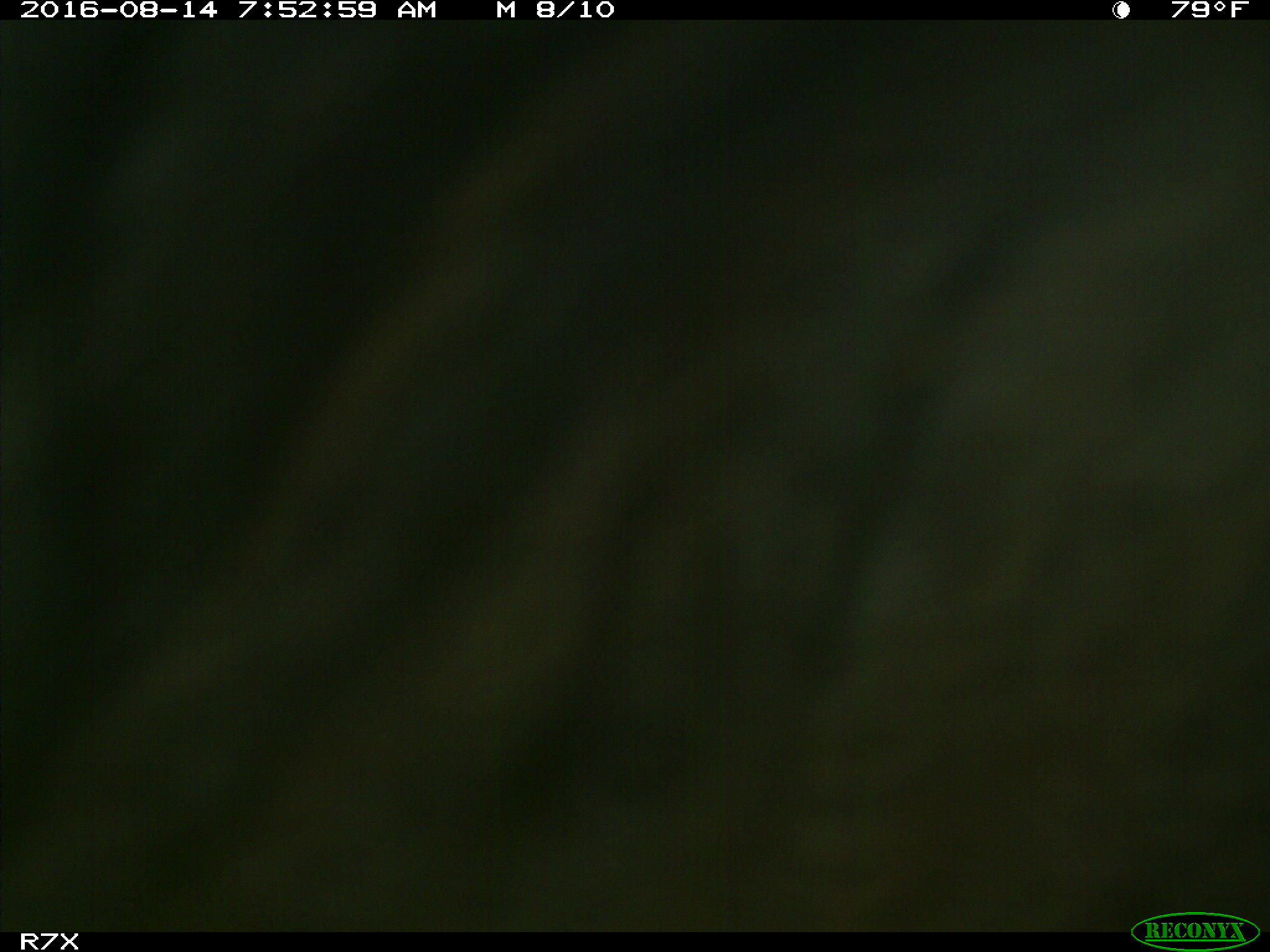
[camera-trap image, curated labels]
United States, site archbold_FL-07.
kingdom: Animalia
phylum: Chordata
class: Mammalia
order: Artiodactyla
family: Bovidae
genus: Bos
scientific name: Bos taurus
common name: domestic cow